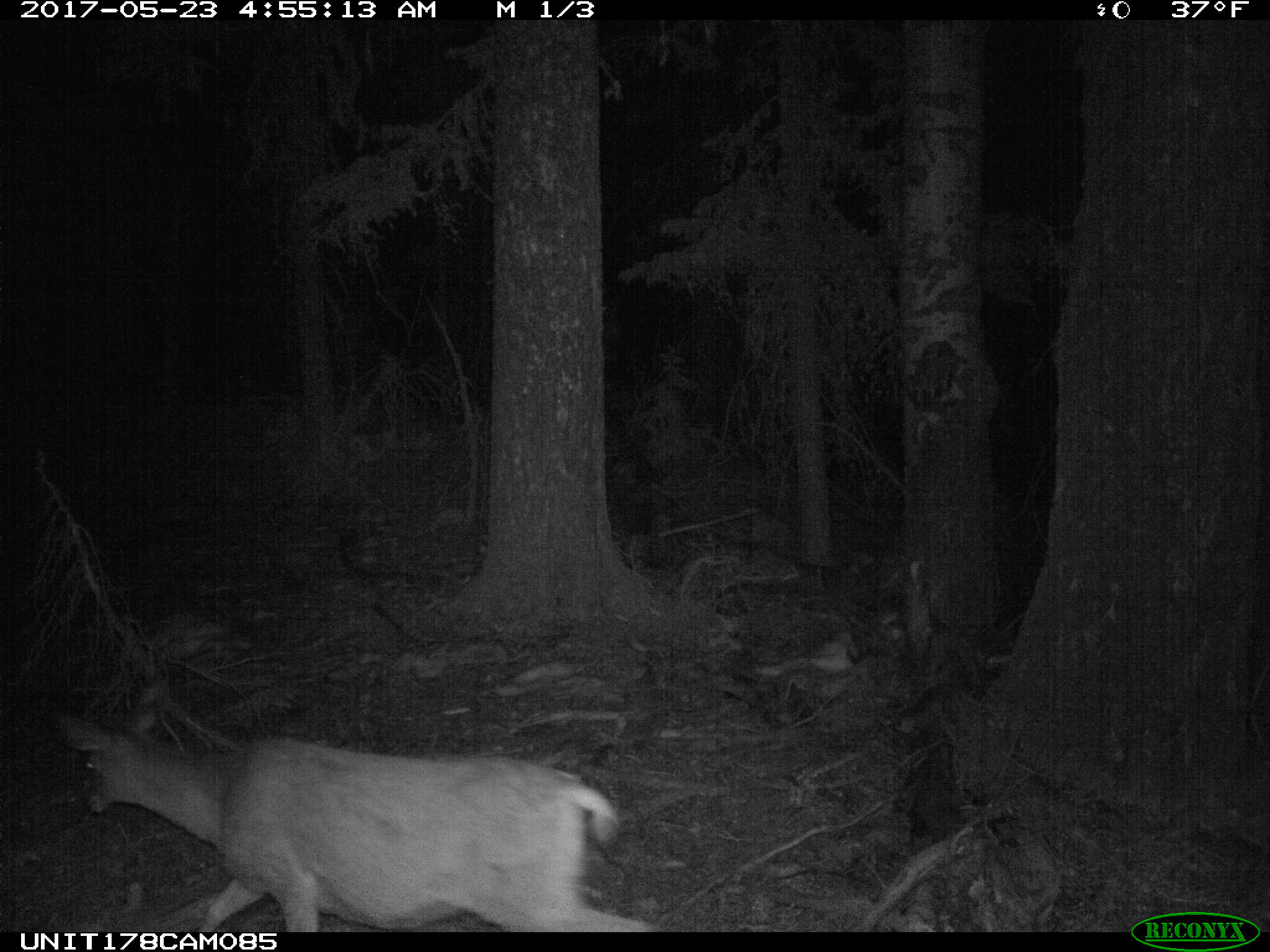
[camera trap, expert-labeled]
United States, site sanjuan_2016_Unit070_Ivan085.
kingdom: Animalia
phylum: Chordata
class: Mammalia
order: Artiodactyla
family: Cervidae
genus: Odocoileus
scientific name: Odocoileus hemionus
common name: mule deer